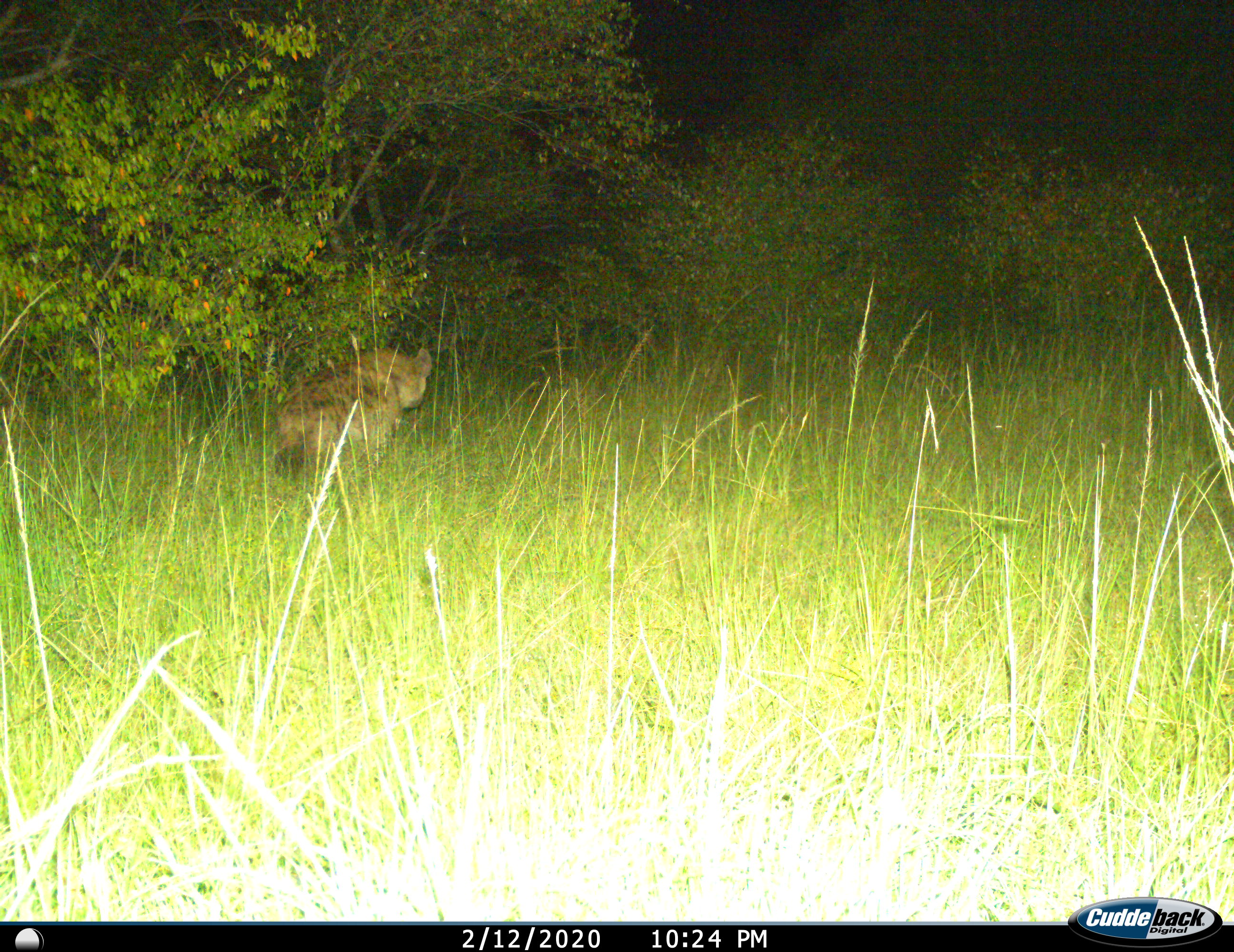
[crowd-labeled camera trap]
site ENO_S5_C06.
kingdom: Animalia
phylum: Chordata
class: Mammalia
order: Carnivora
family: Hyaenidae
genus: Crocuta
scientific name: Crocuta crocuta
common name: spotted hyena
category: hyenaspotted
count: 1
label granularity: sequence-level